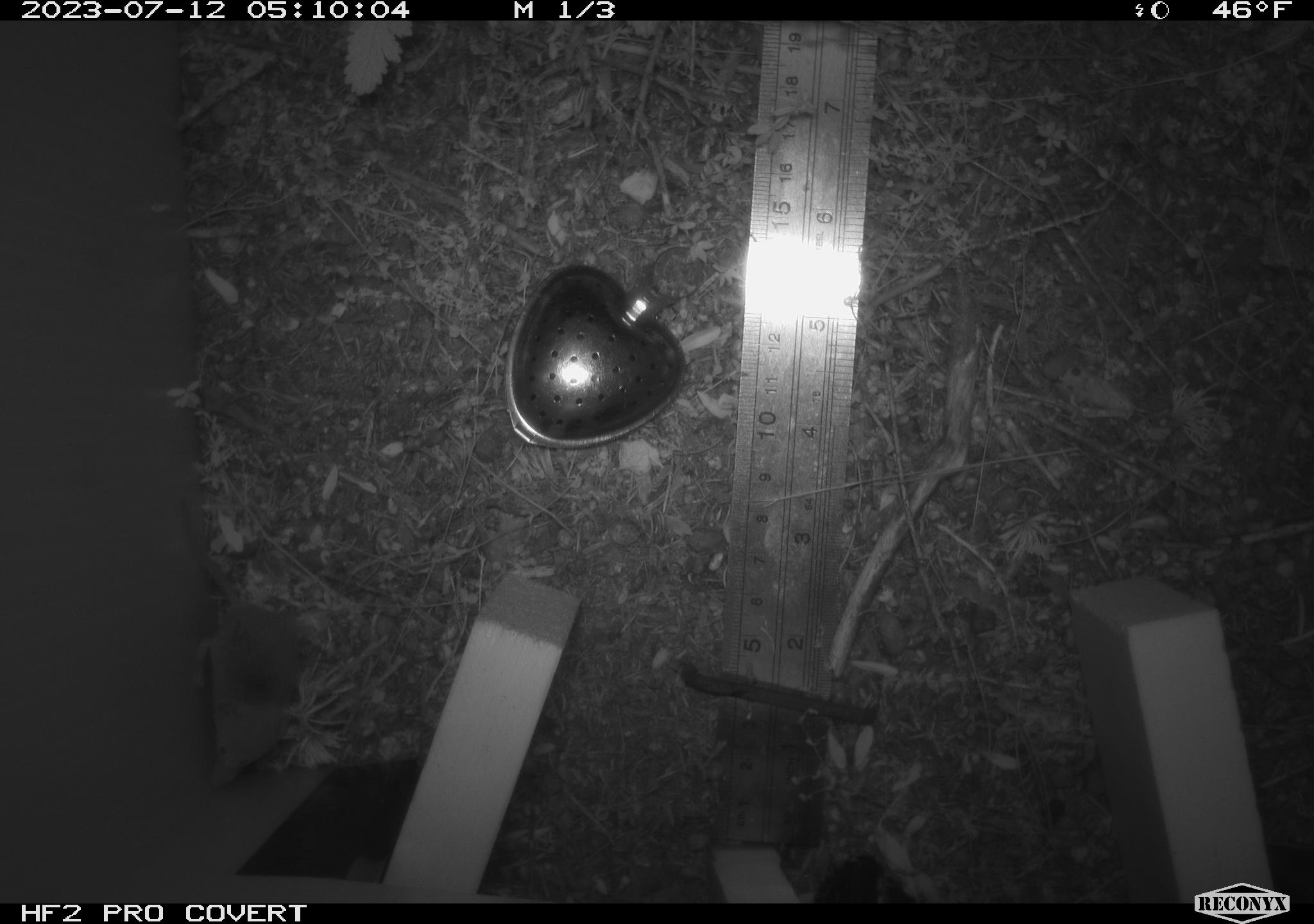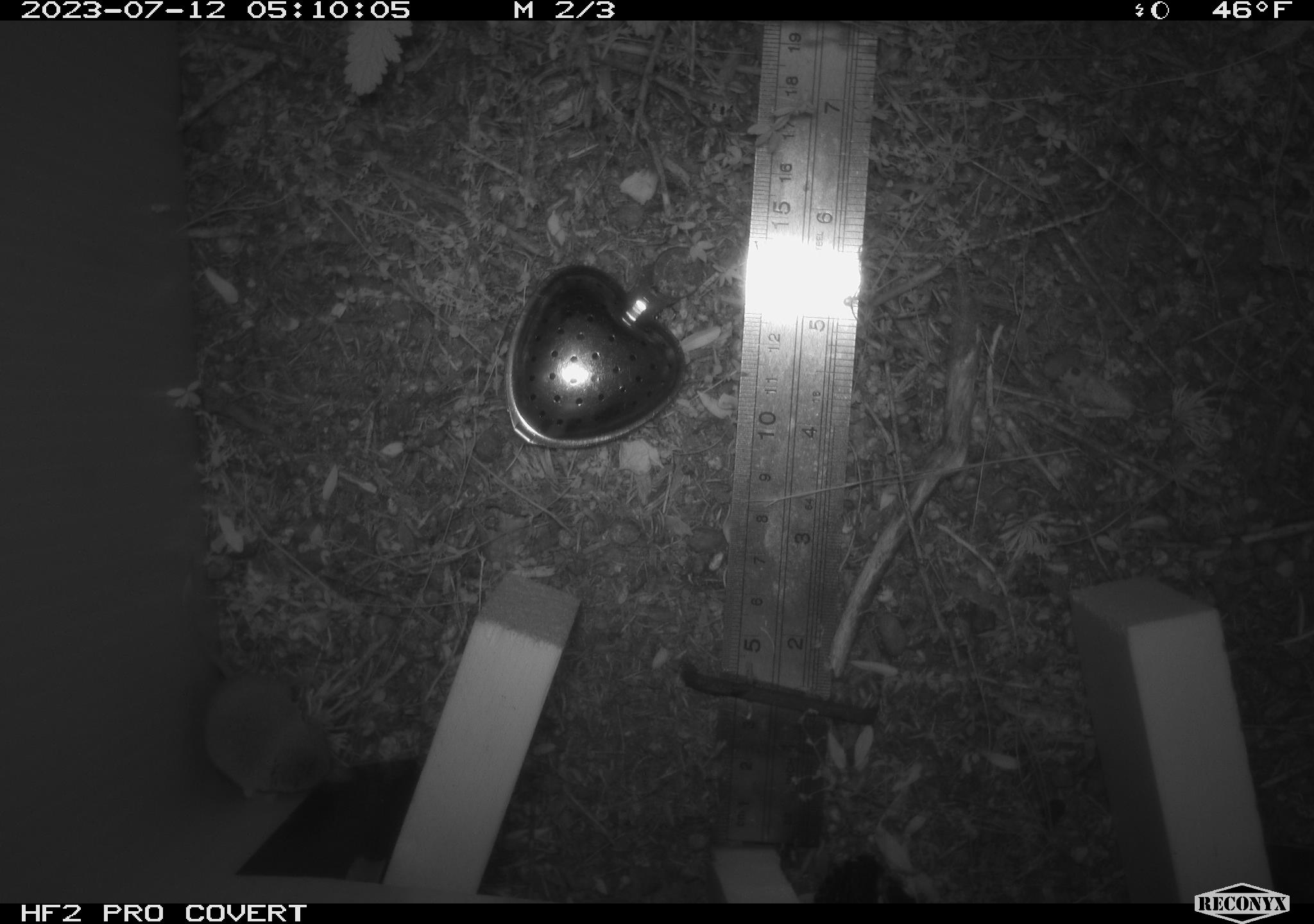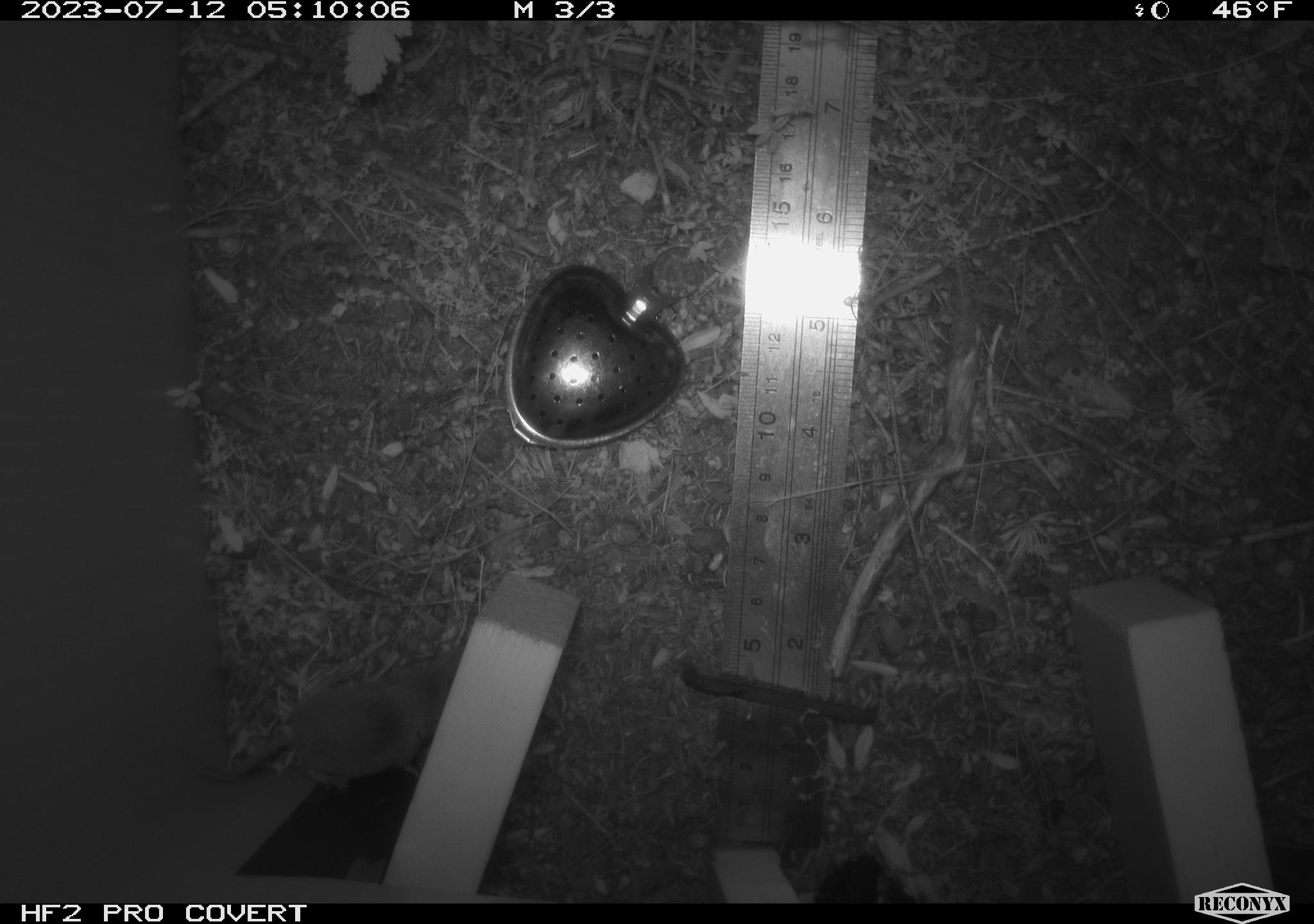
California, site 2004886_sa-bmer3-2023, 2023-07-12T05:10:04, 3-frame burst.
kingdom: Animalia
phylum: Chordata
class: Mammalia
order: Eulipotyphla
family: Soricidae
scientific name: Soricidae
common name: shrews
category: soricidae family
Soricidae family (shrews) (Soricidae).